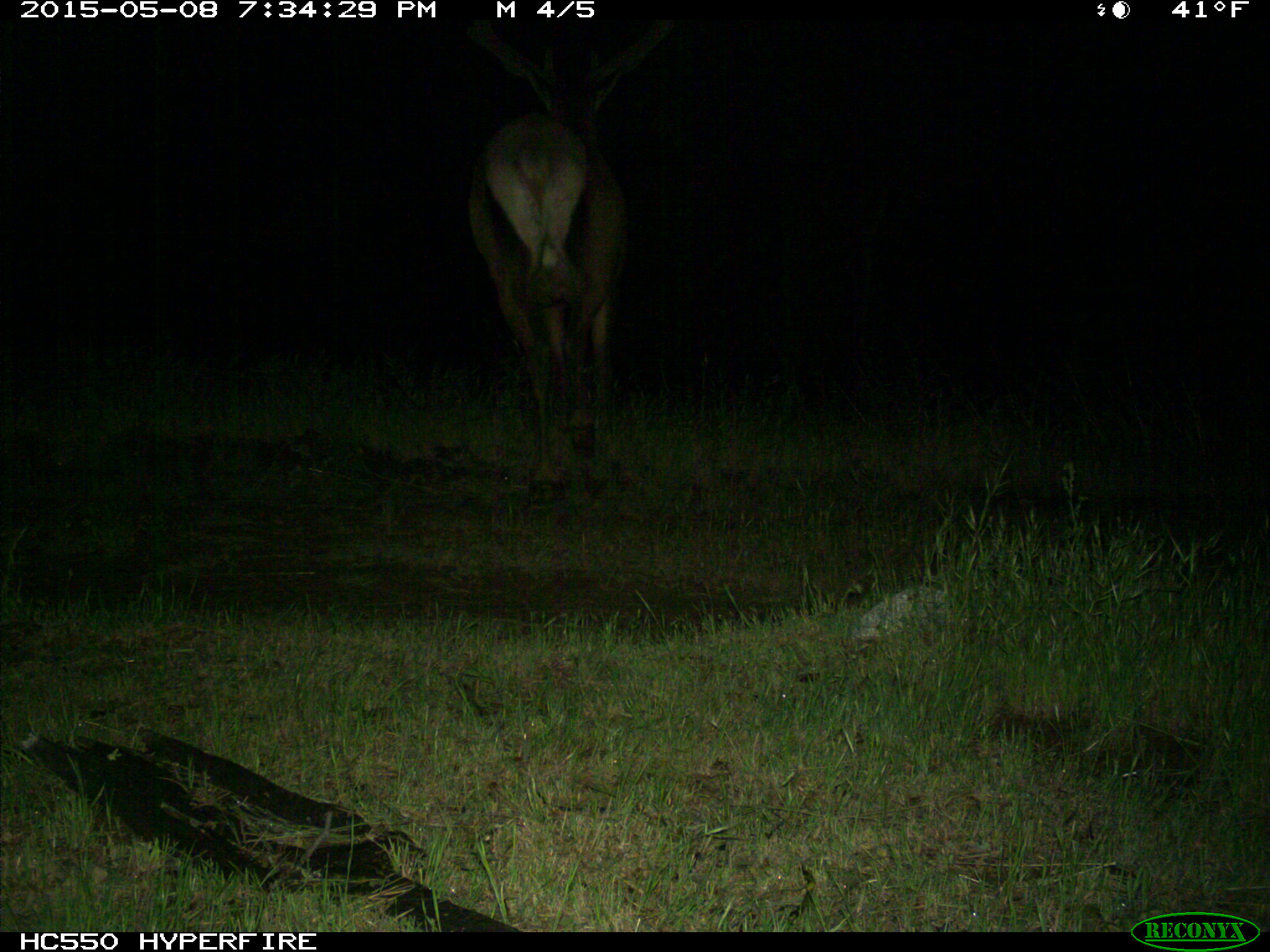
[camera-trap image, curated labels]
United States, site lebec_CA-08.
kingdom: Animalia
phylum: Chordata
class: Mammalia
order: Artiodactyla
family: Cervidae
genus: Cervus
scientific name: Cervus canadensis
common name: elk